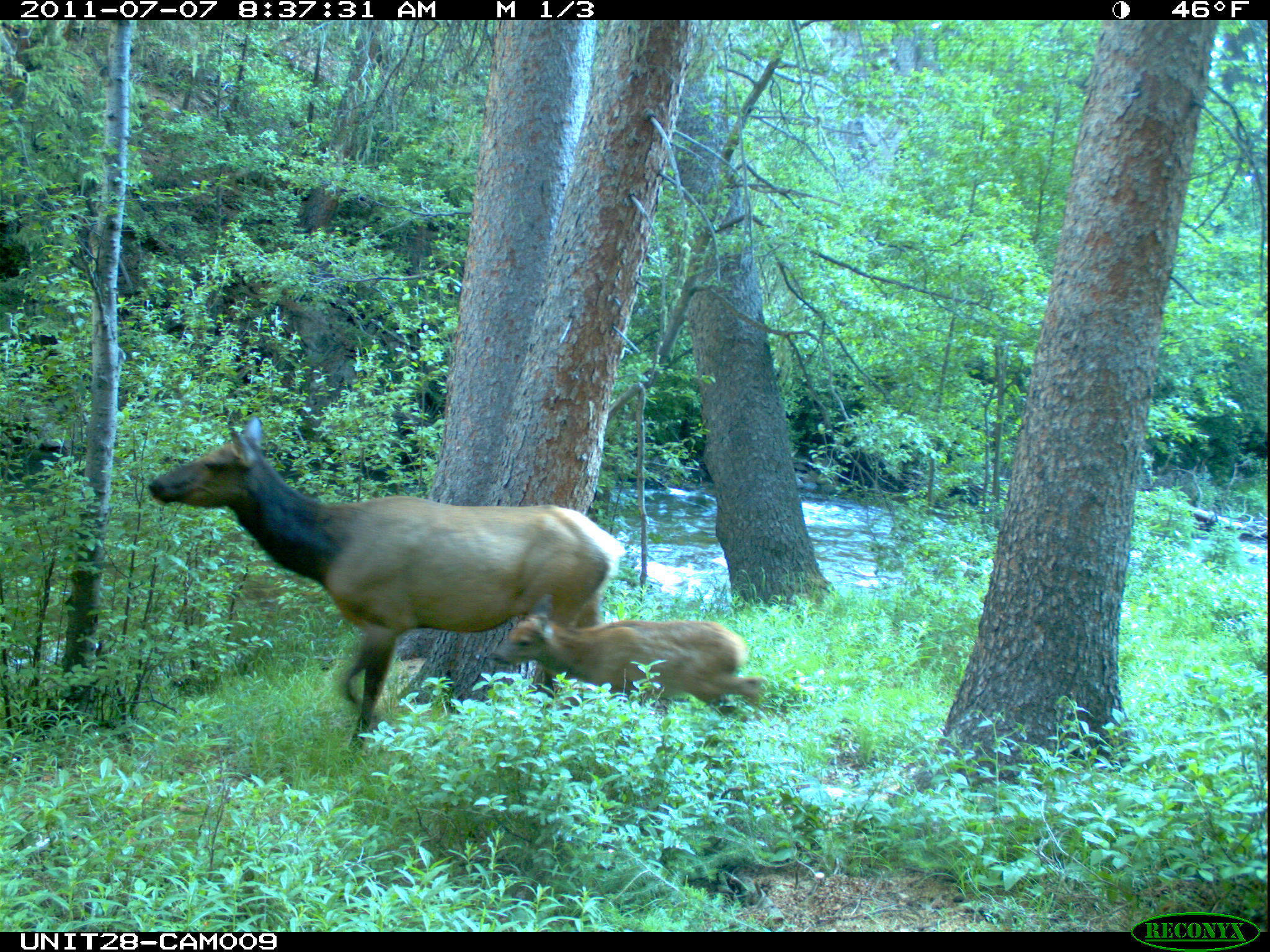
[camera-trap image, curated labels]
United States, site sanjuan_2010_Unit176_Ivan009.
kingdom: Animalia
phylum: Chordata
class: Mammalia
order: Artiodactyla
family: Cervidae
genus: Cervus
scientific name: Cervus elaphus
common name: red deer